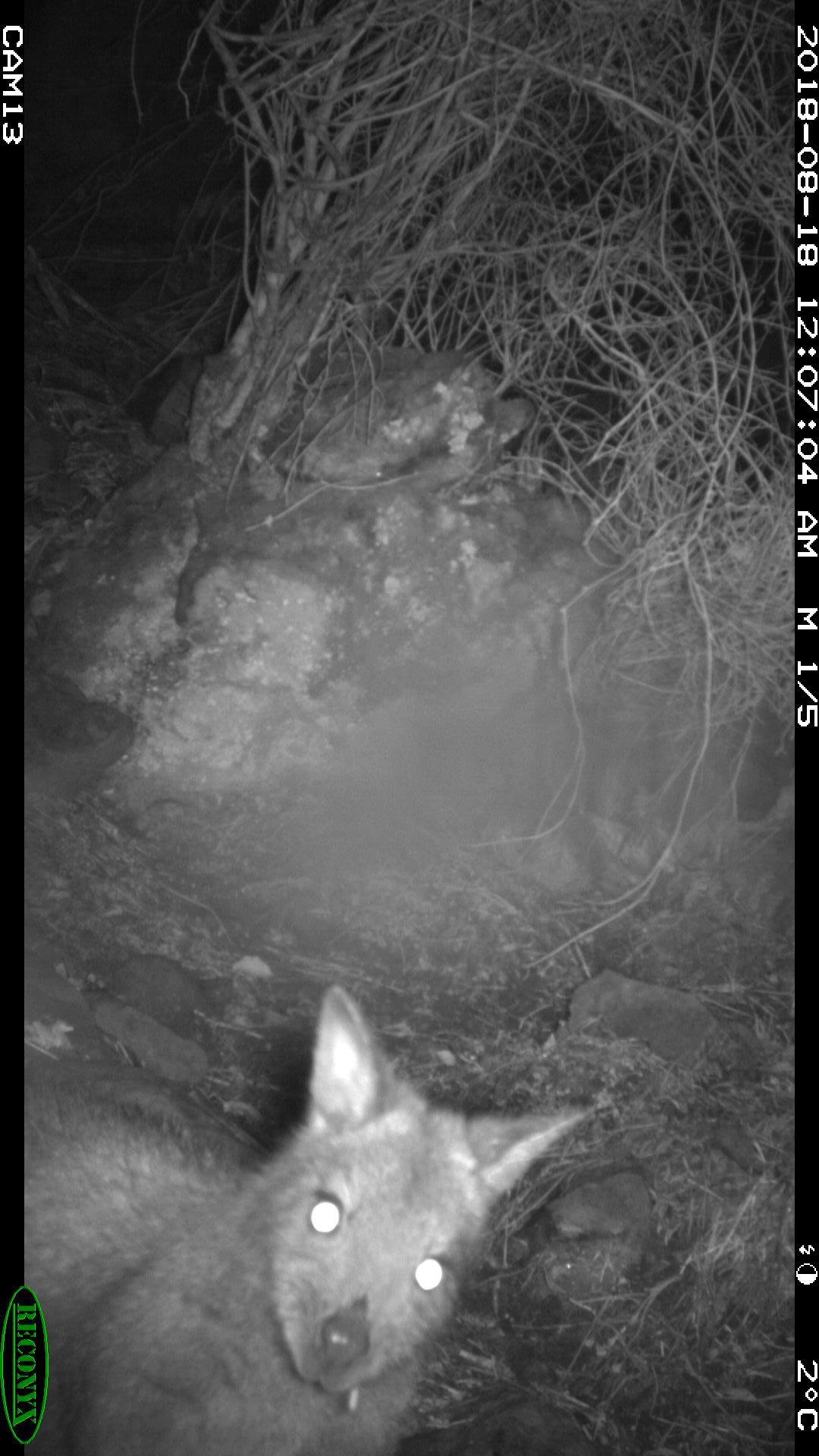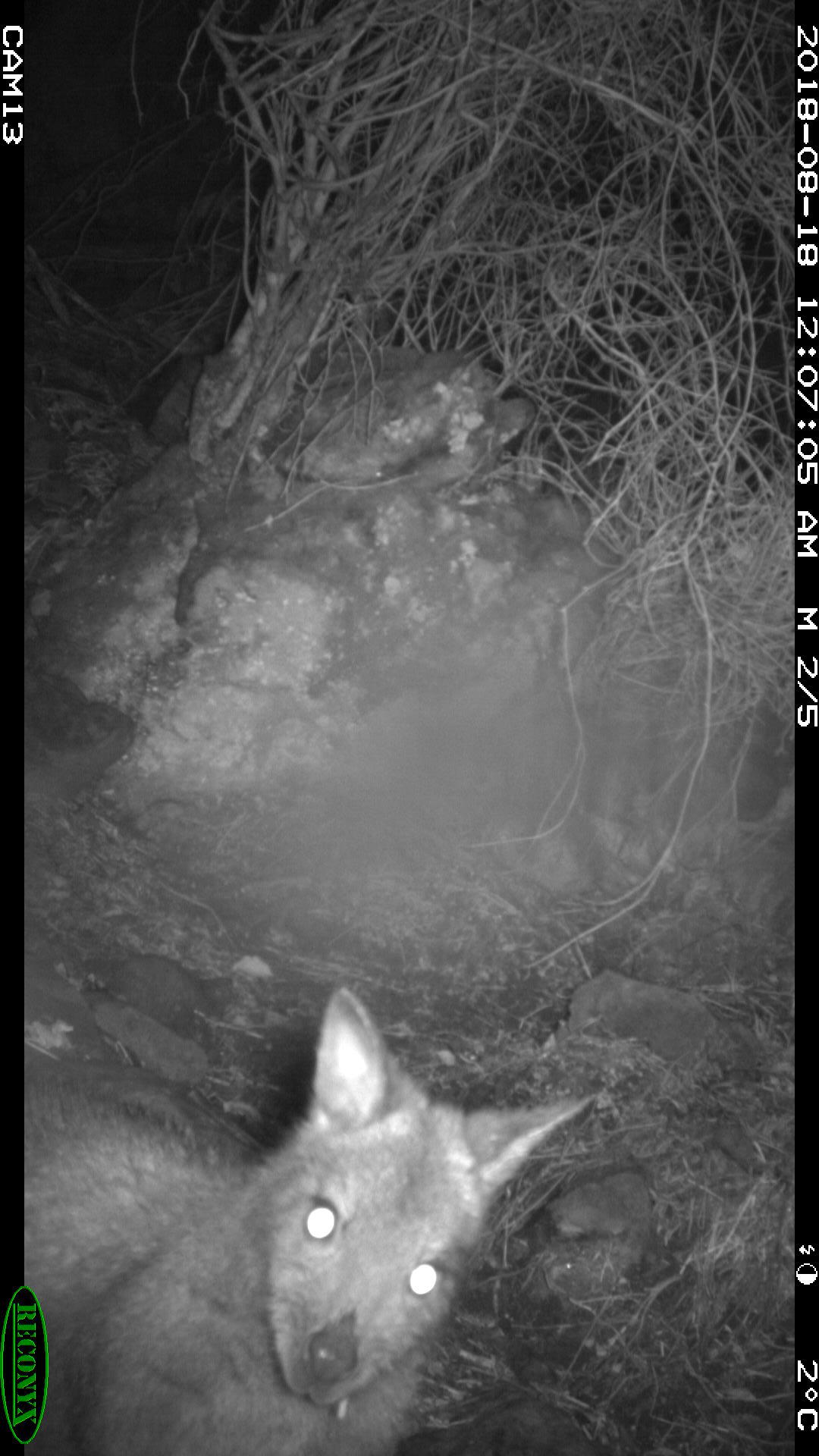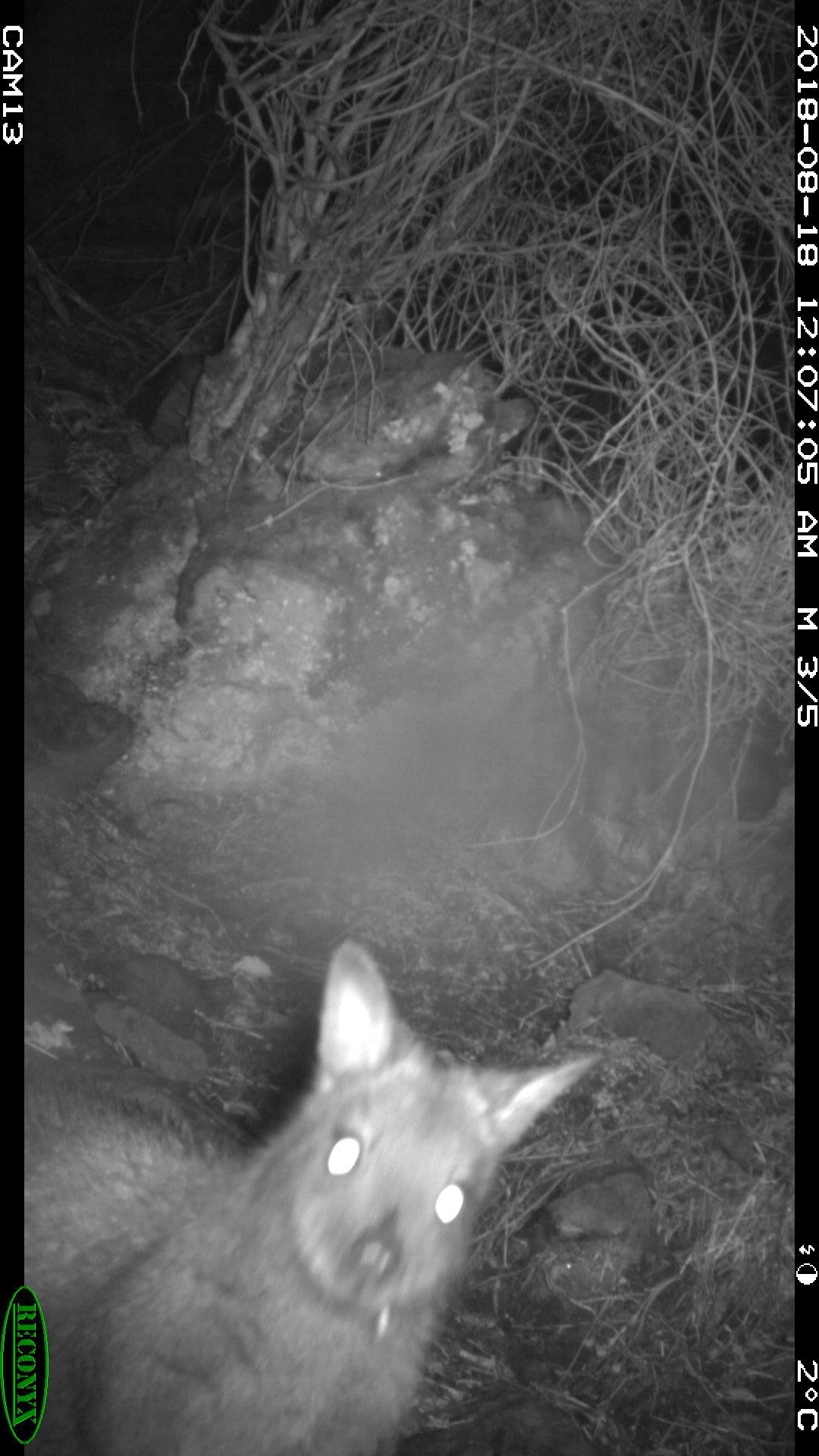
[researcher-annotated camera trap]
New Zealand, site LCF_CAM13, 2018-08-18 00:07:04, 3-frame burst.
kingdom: Animalia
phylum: Chordata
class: Mammalia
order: Diprotodontia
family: Macropodidae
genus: Notamacropus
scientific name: Notamacropus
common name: wallaby